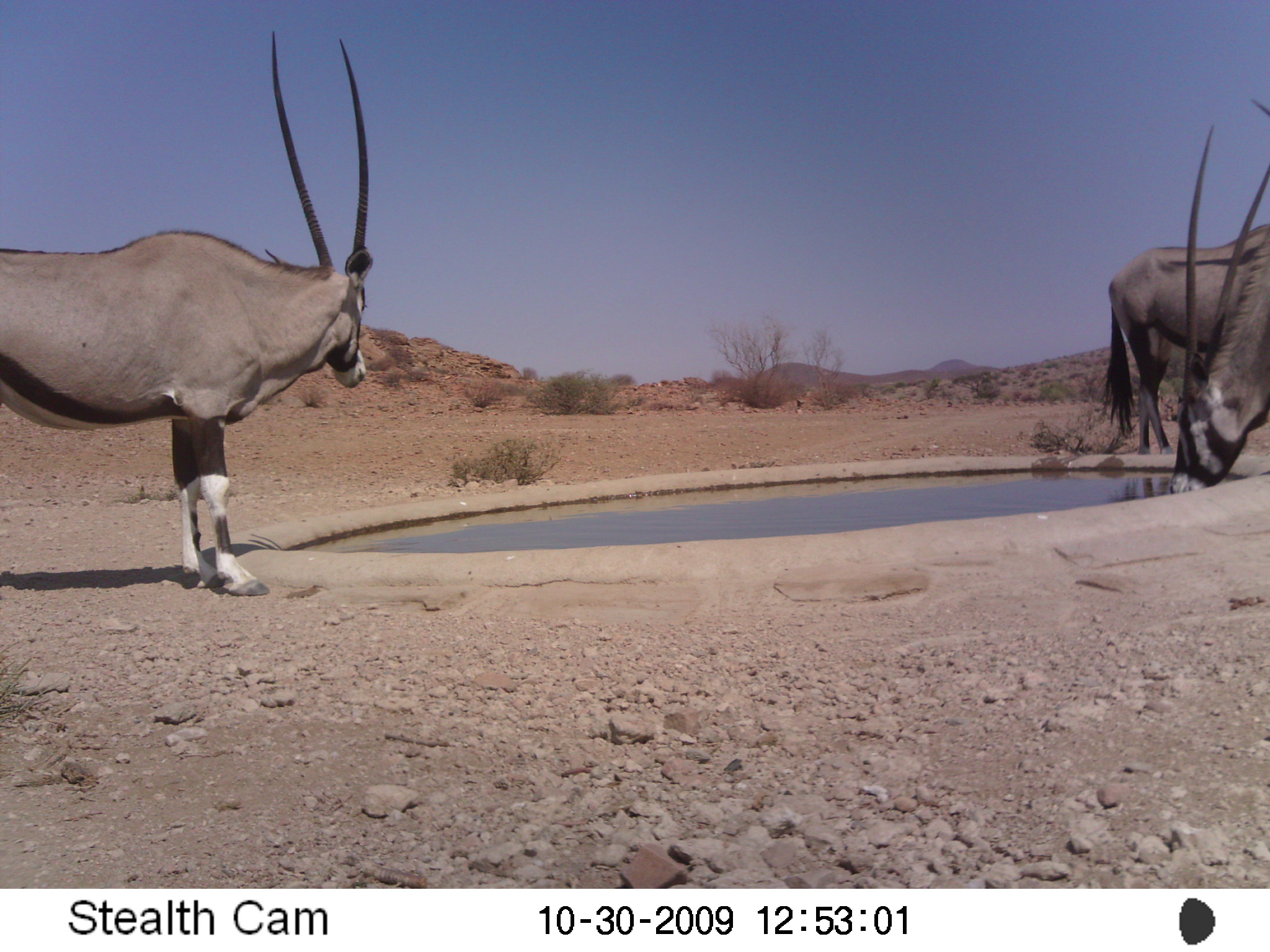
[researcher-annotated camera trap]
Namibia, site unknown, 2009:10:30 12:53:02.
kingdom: Animalia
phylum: Chordata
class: Mammalia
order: Artiodactyla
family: Bovidae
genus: Oryx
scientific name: Oryx gazella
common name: gemsbok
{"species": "Oryx gazella (gemsbok)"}